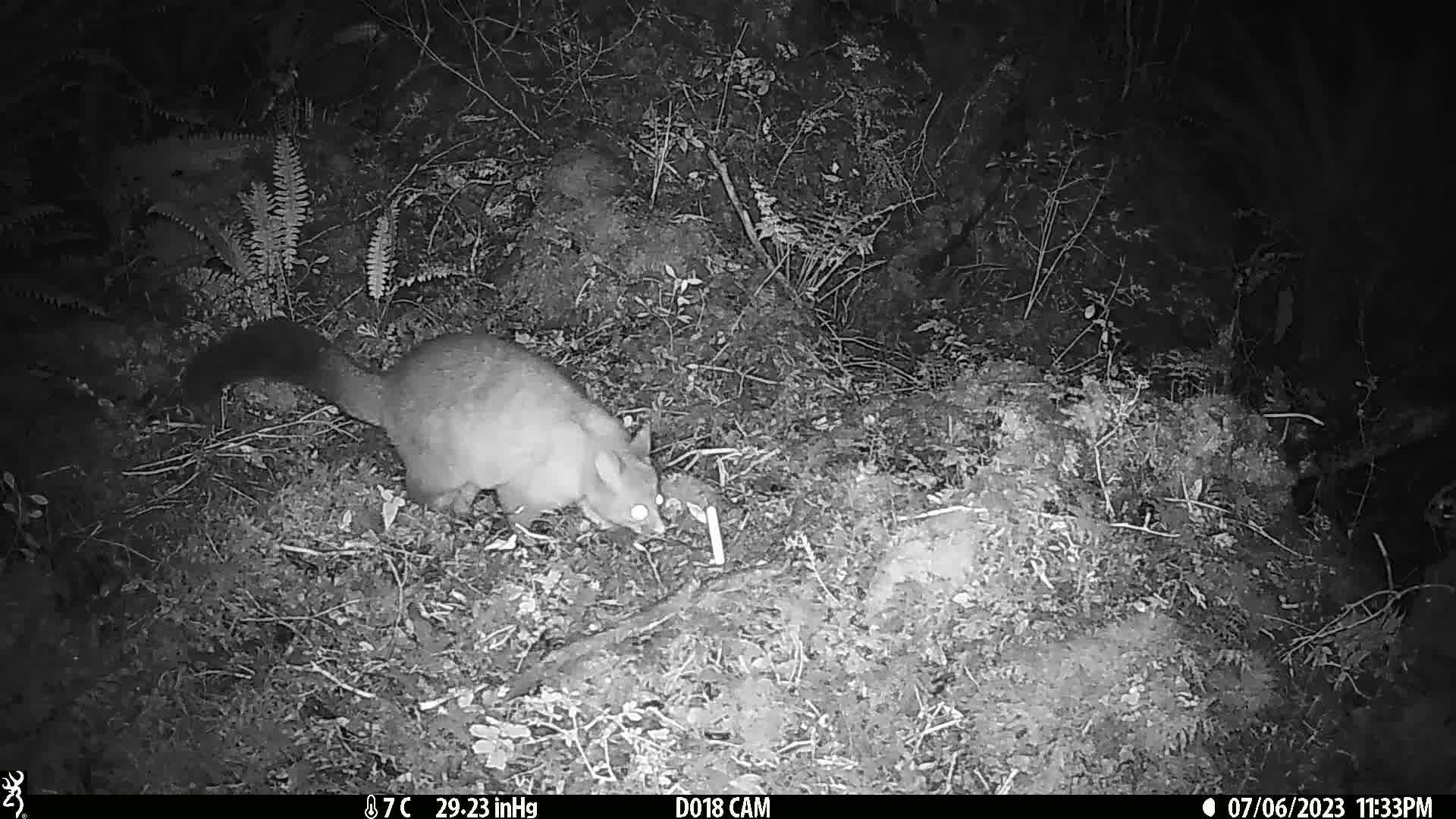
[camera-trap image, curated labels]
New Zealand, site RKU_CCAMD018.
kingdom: Animalia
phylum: Chordata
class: Mammalia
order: Diprotodontia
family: Phalangeridae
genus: Trichosurus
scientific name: Trichosurus vulpecula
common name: common brushtail possum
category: possum